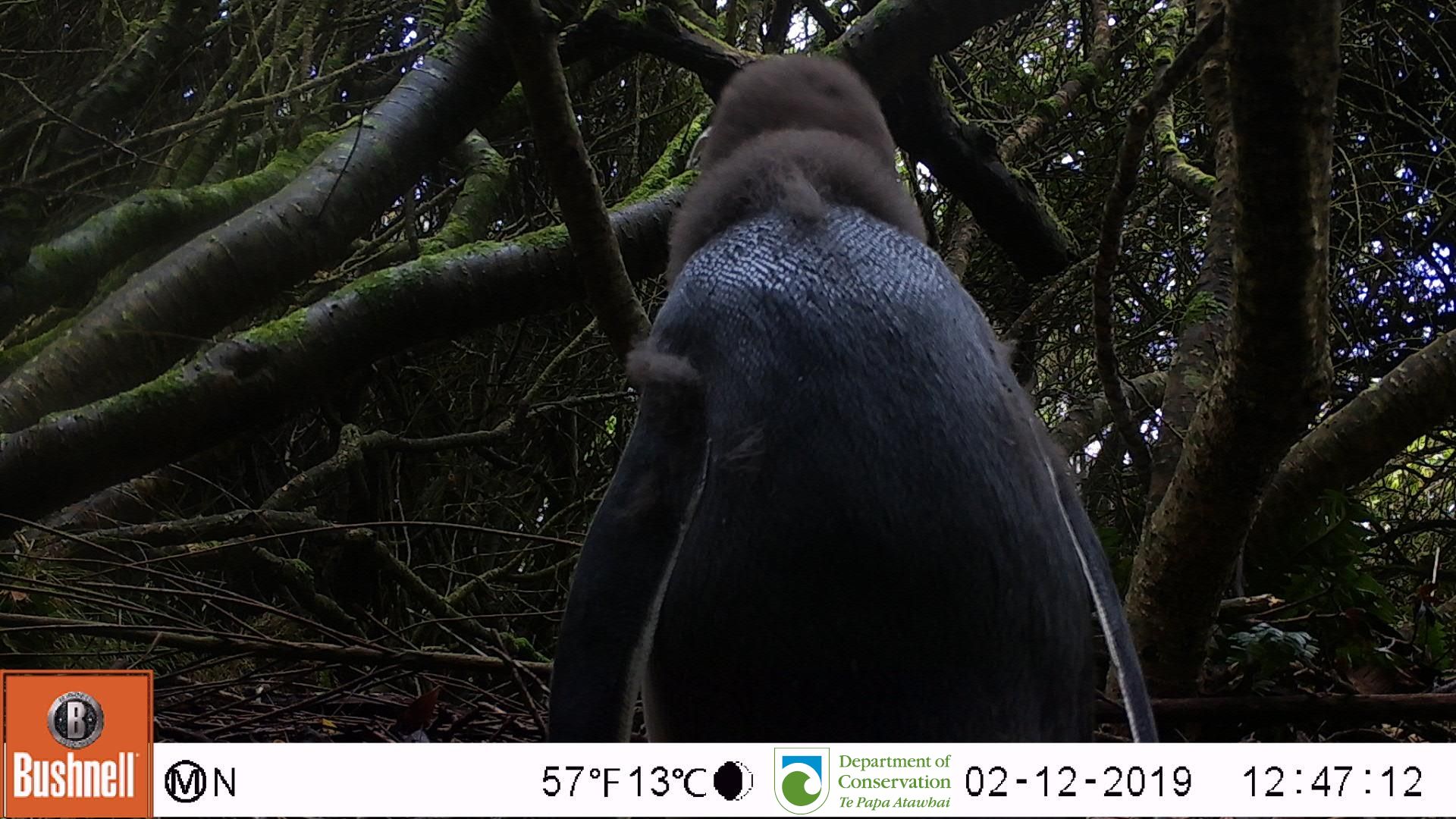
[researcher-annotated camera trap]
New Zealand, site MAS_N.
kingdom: Animalia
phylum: Chordata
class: Aves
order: Sphenisciformes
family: Spheniscidae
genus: Megadyptes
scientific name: Megadyptes antipodes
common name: yellow-eyed penguin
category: yellow eyed penguin